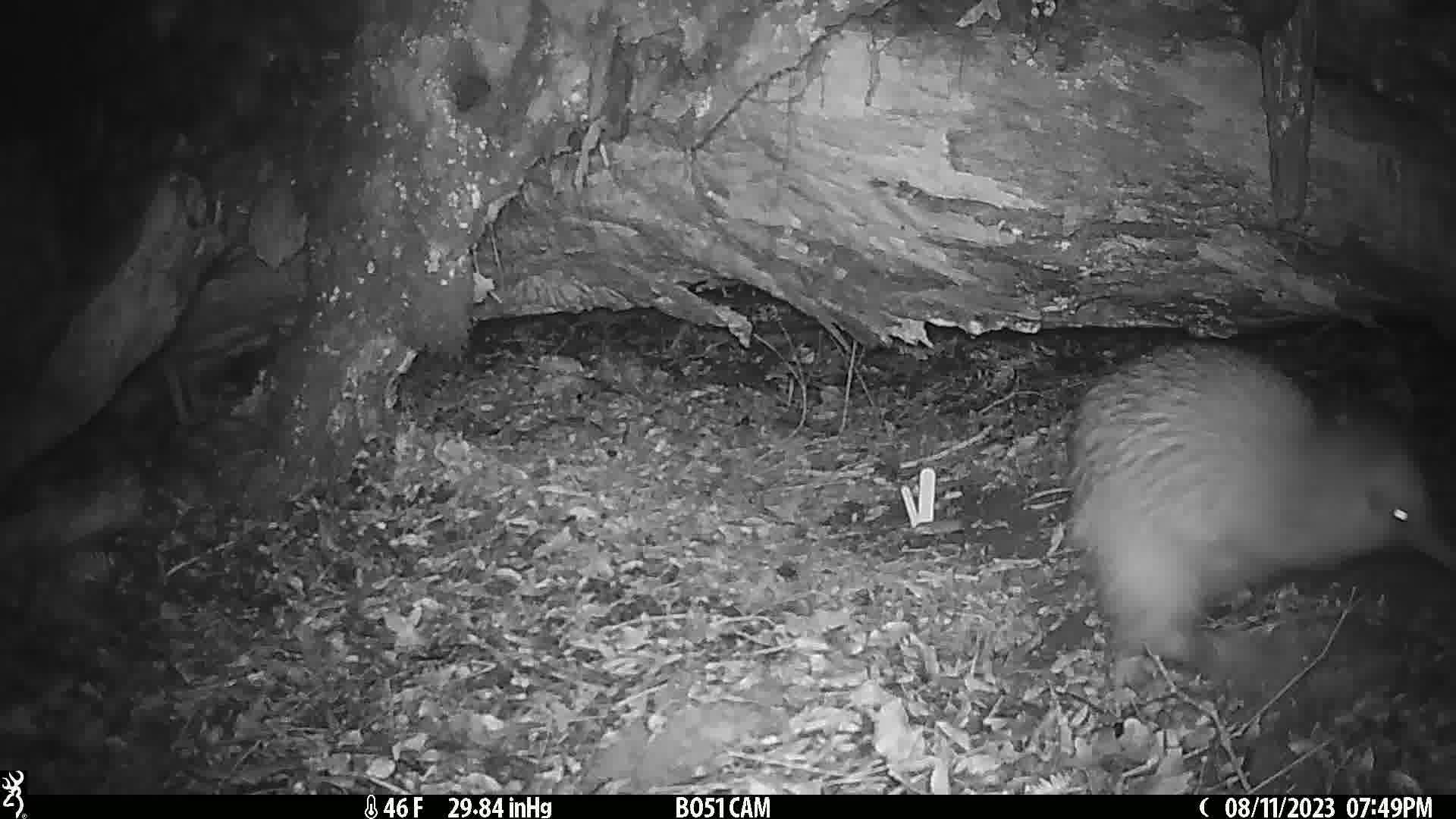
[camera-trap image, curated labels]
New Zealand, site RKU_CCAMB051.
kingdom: Animalia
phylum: Chordata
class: Aves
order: Apterygiformes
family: Apterygidae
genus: Apteryx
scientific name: Apteryx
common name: kiwi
Kiwi (Apteryx).